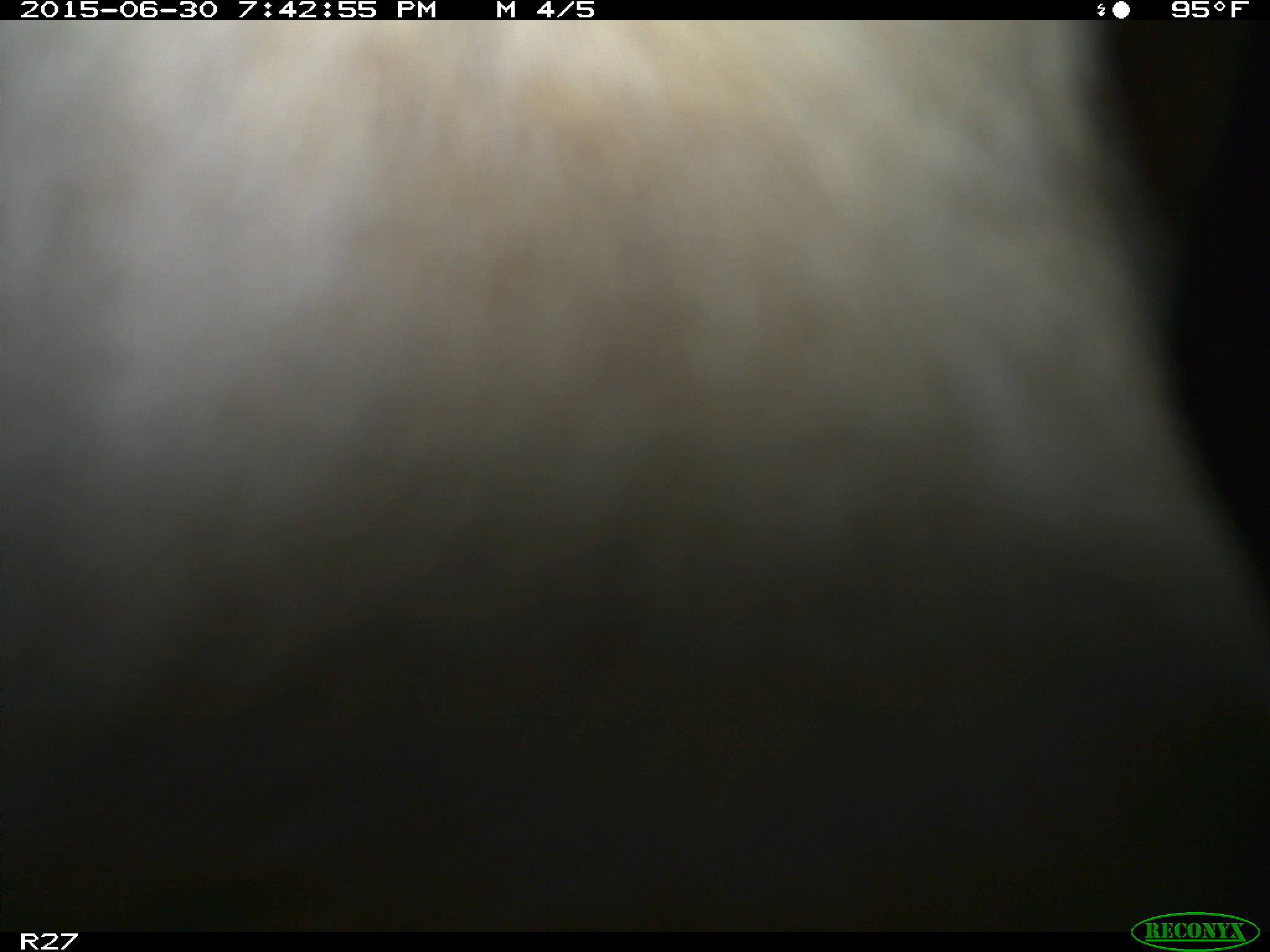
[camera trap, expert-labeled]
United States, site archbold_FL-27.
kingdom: Animalia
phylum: Chordata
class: Mammalia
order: Artiodactyla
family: Bovidae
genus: Bos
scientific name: Bos taurus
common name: domestic cow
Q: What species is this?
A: Bos taurus (domestic cow).